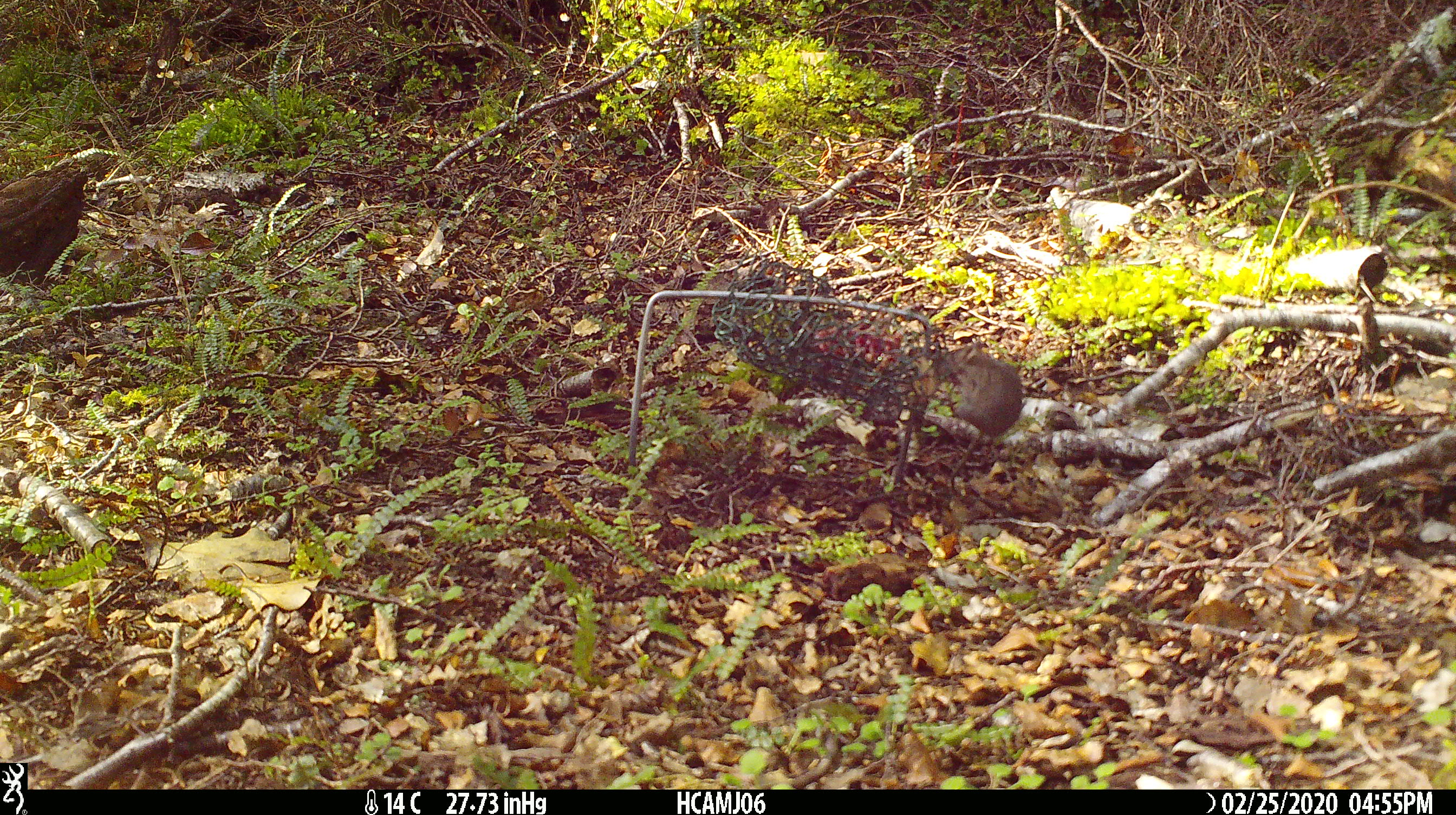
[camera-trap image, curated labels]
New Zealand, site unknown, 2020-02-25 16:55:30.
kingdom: Animalia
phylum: Chordata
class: Mammalia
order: Rodentia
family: Muridae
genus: Mus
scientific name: Mus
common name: mouse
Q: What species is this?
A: Mouse (Mus).